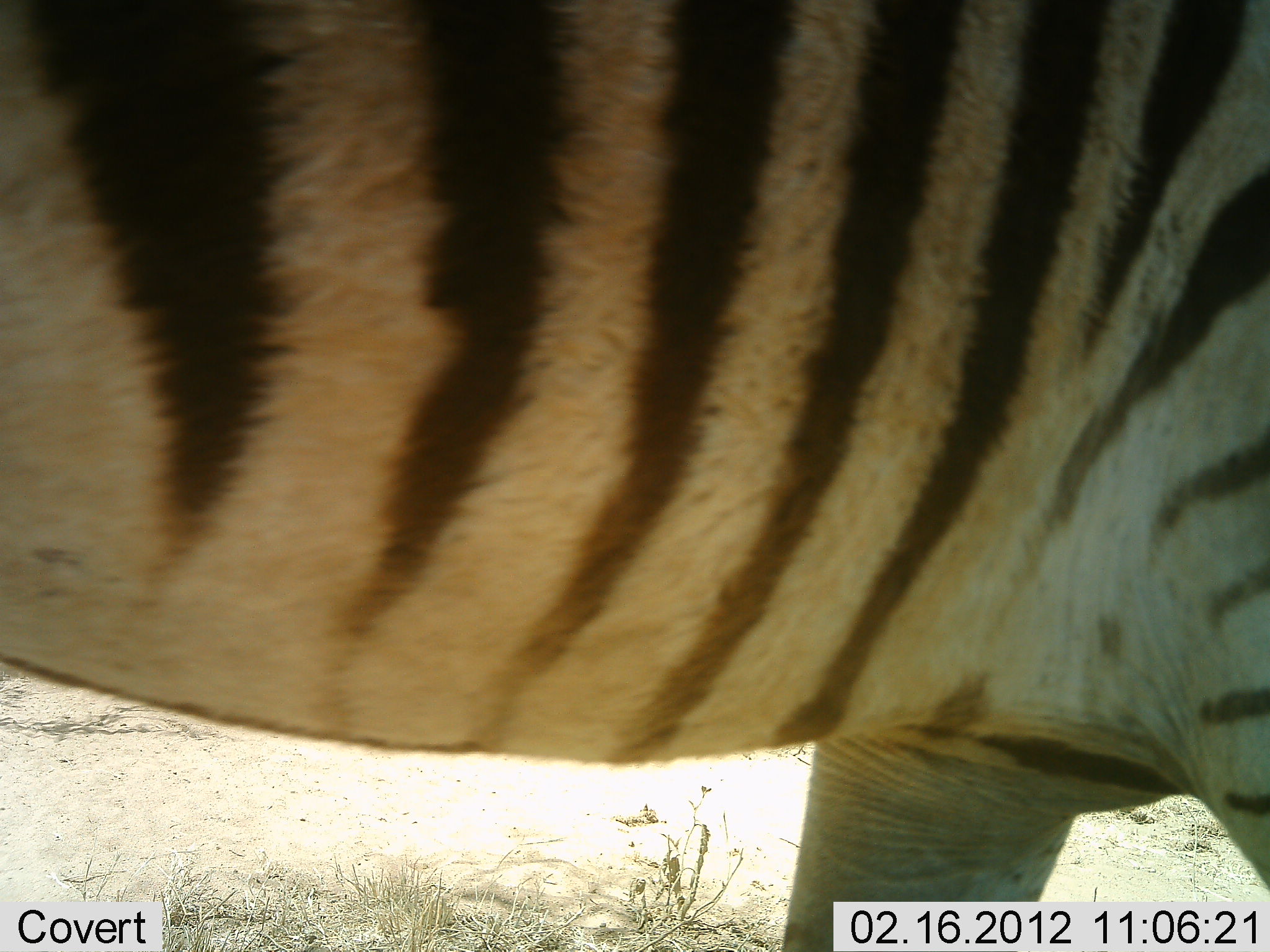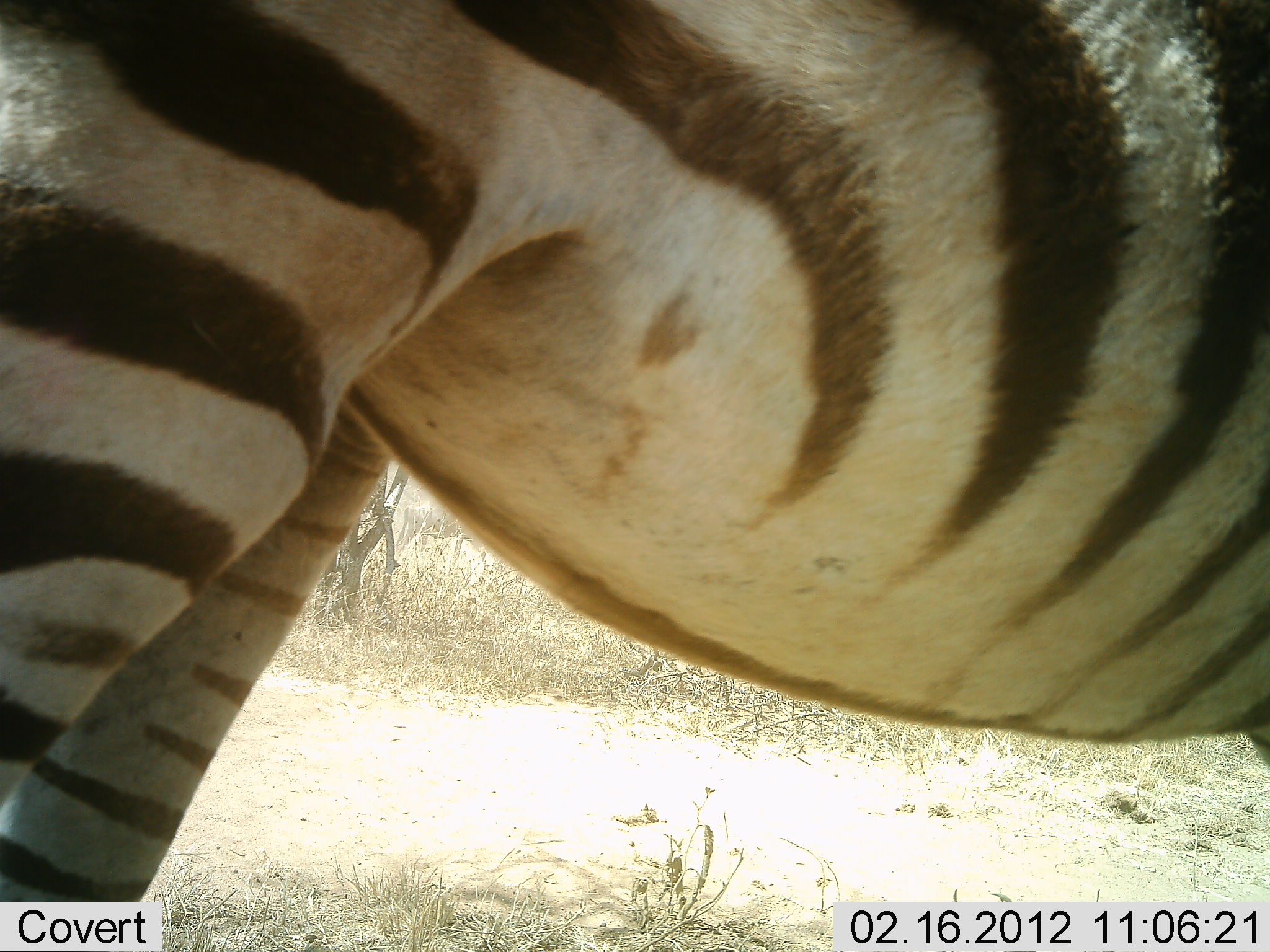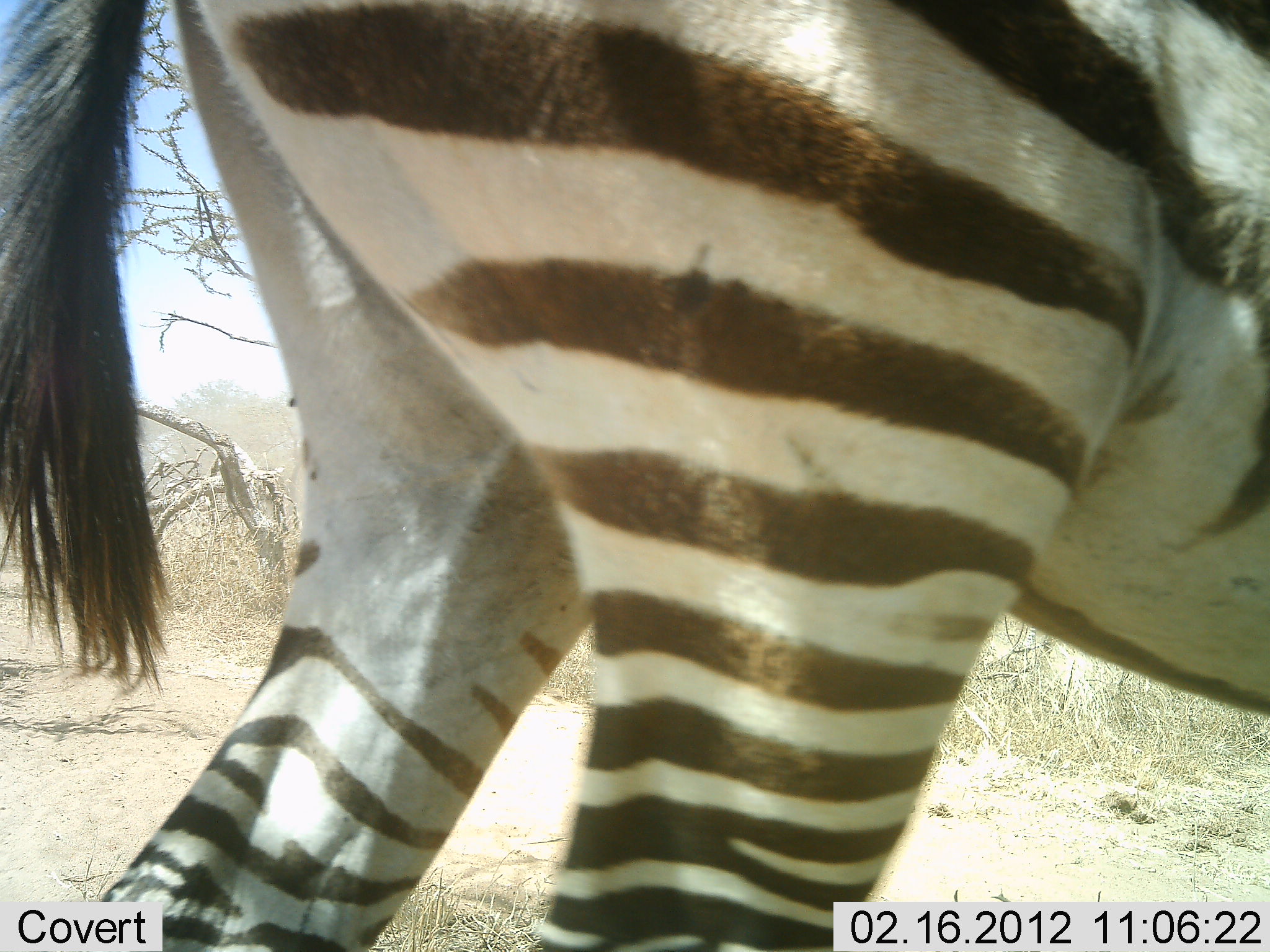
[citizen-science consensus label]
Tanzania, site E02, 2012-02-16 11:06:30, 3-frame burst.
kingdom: Animalia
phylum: Chordata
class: Mammalia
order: Perissodactyla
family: Equidae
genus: Equus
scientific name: Equus quagga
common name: plains zebra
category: zebra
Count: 1.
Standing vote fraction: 29%.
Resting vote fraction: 6%.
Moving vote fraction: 71%.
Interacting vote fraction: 0%.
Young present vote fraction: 0%.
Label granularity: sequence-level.